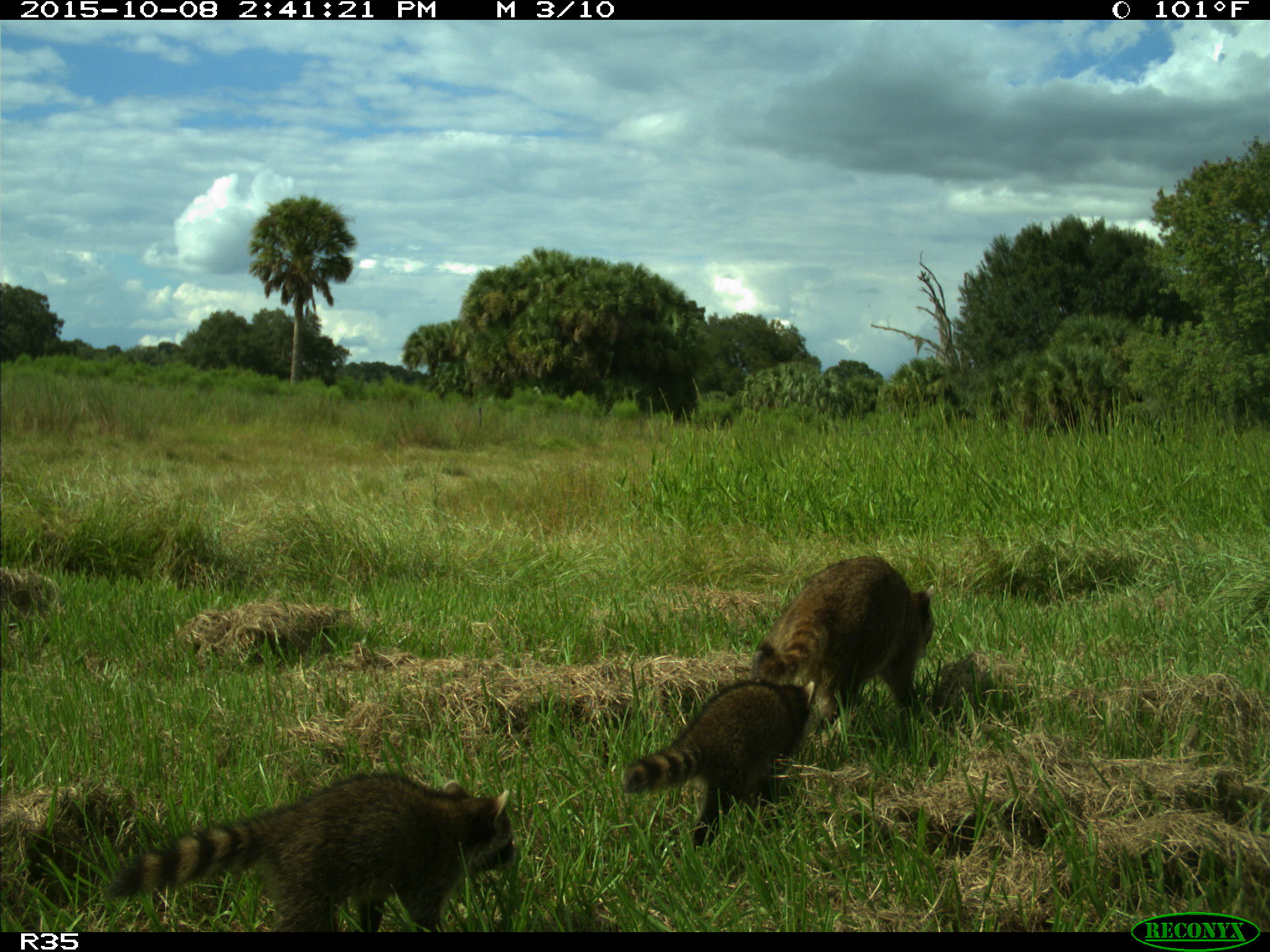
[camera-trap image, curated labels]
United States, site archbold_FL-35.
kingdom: Animalia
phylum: Chordata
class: Mammalia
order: Carnivora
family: Procyonidae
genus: Procyon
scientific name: Procyon lotor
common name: common raccoon